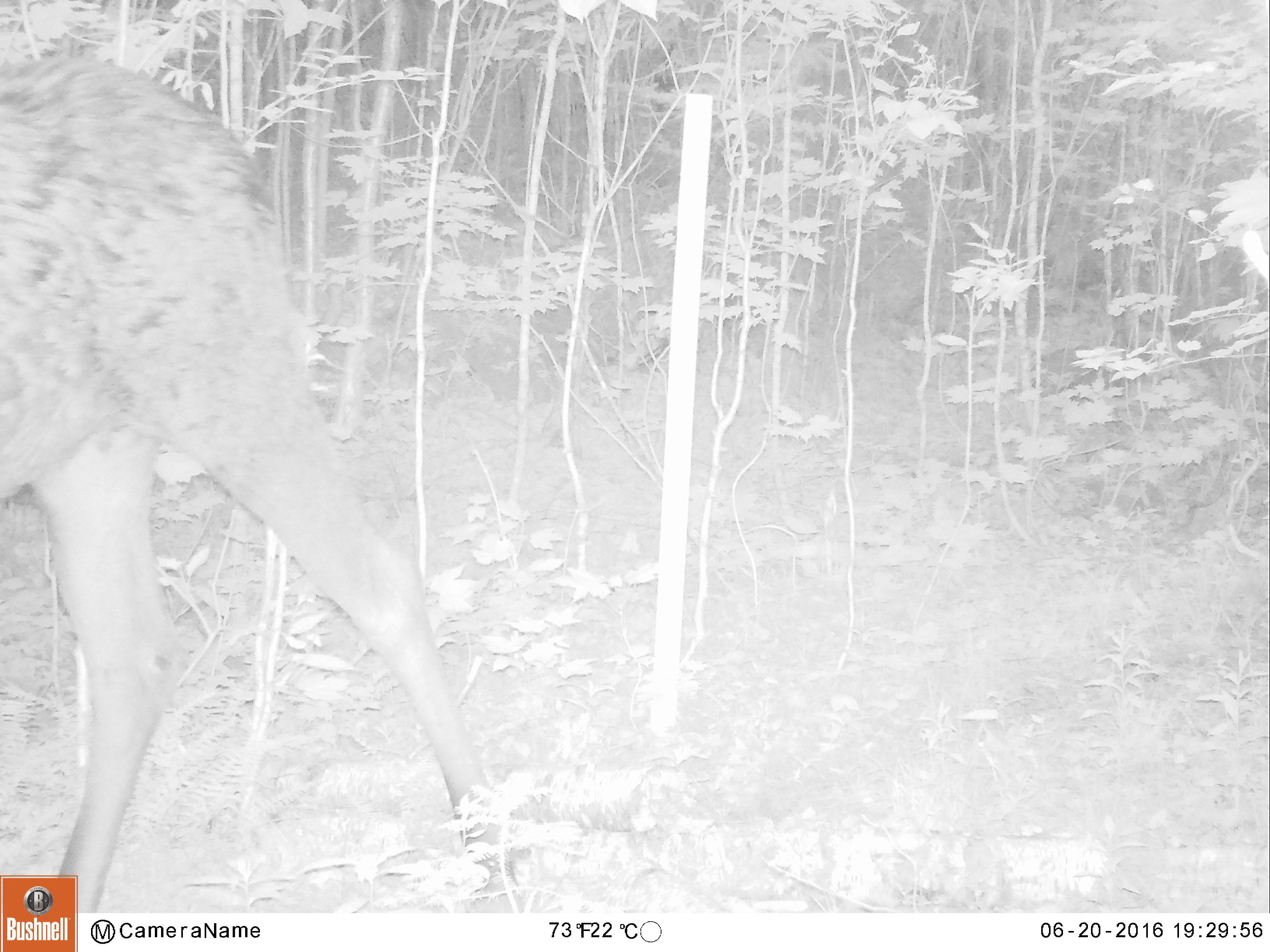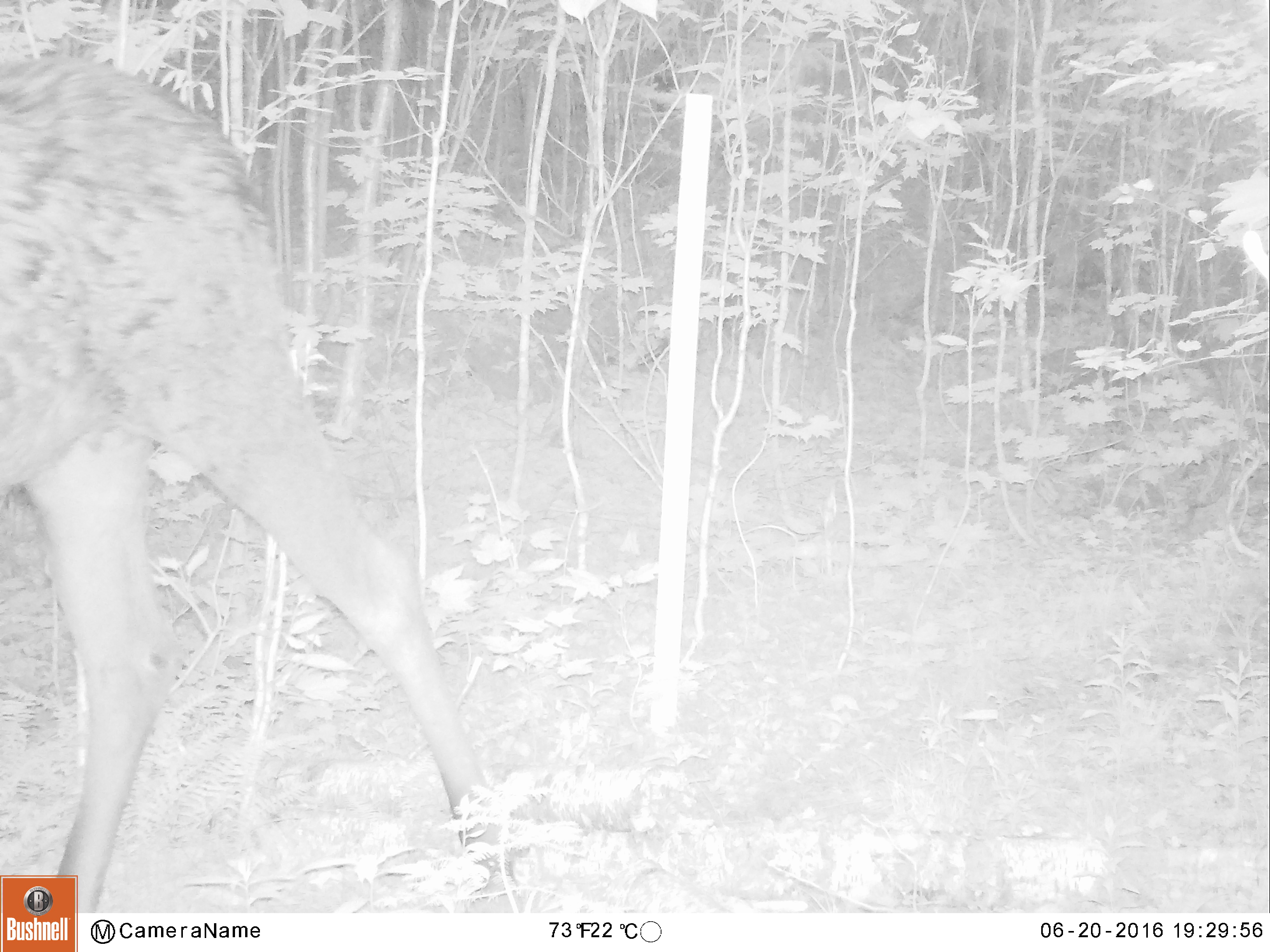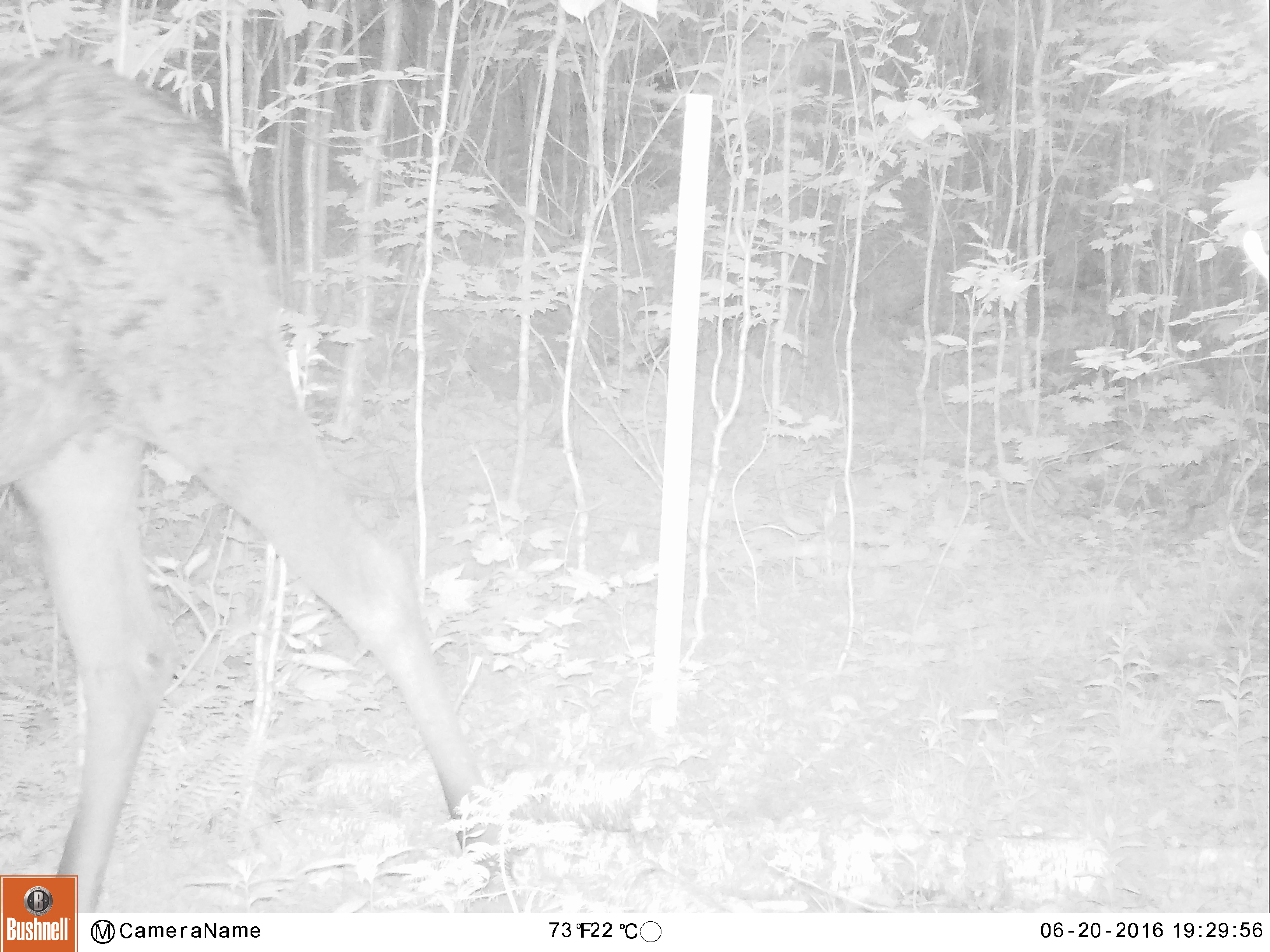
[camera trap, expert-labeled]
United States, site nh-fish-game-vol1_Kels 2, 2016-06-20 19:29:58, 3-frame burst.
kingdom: Animalia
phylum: Chordata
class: Mammalia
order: Artiodactyla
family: Cervidae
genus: Alces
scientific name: Alces alces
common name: moose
Moose (Alces alces).